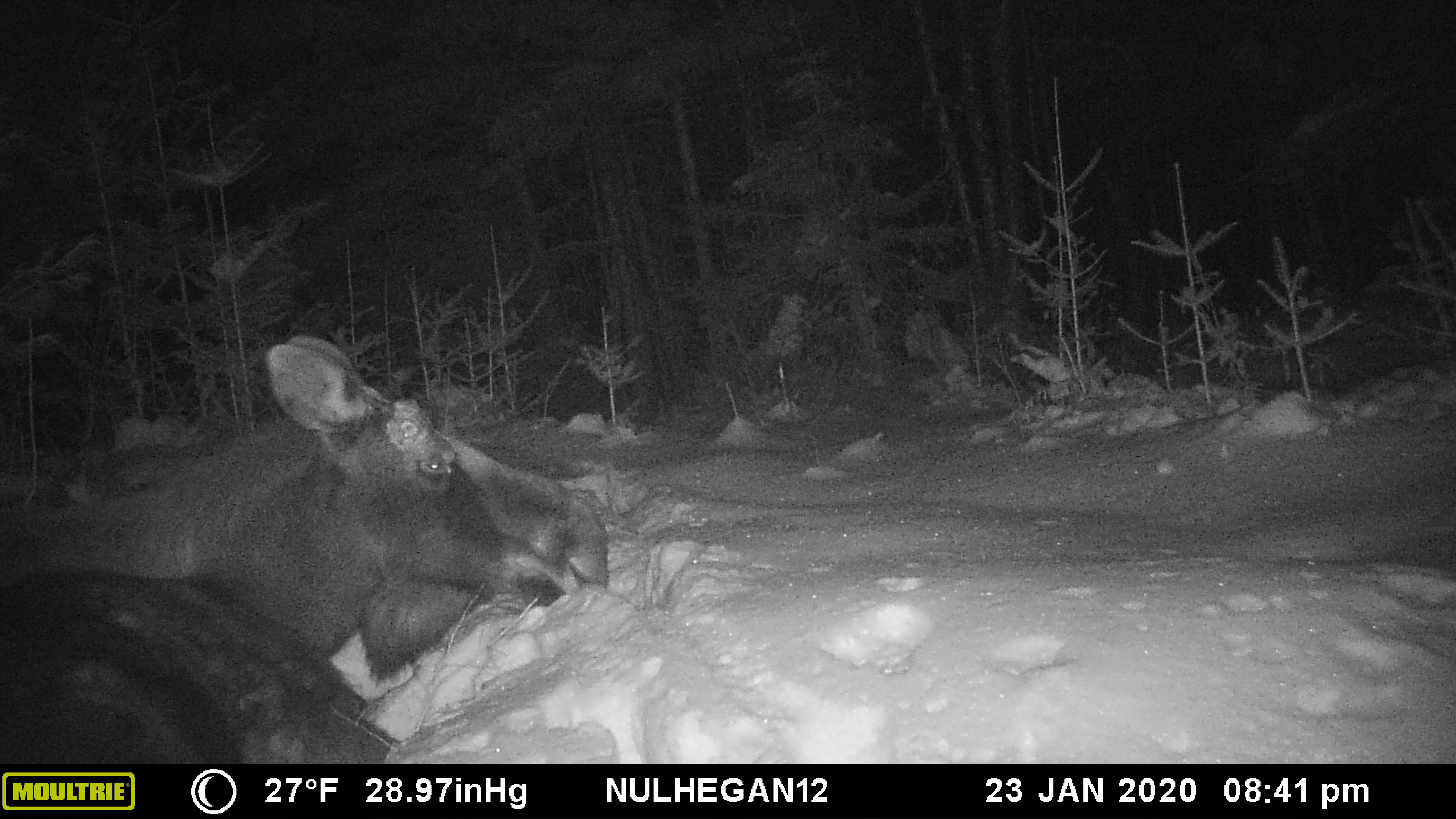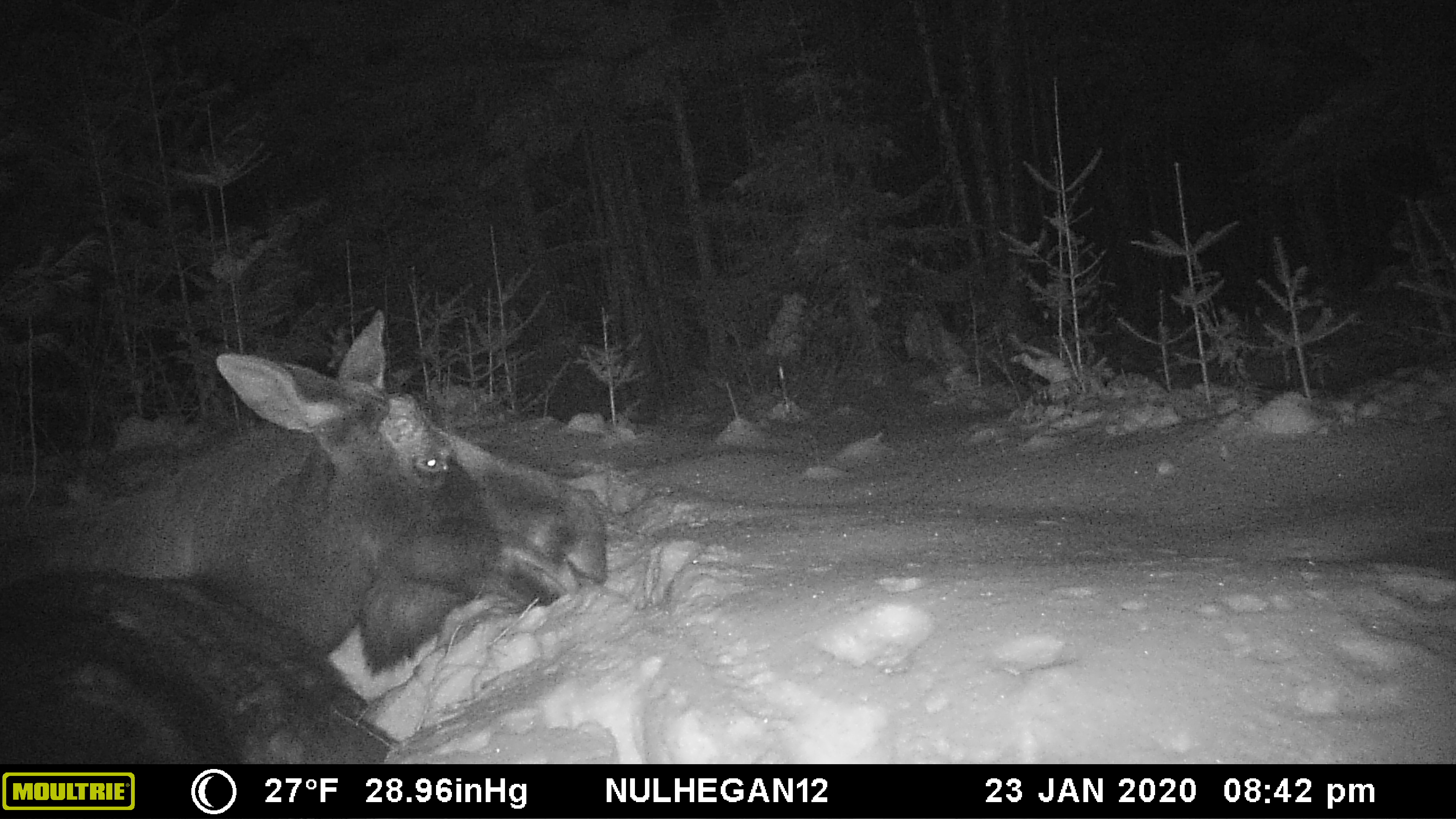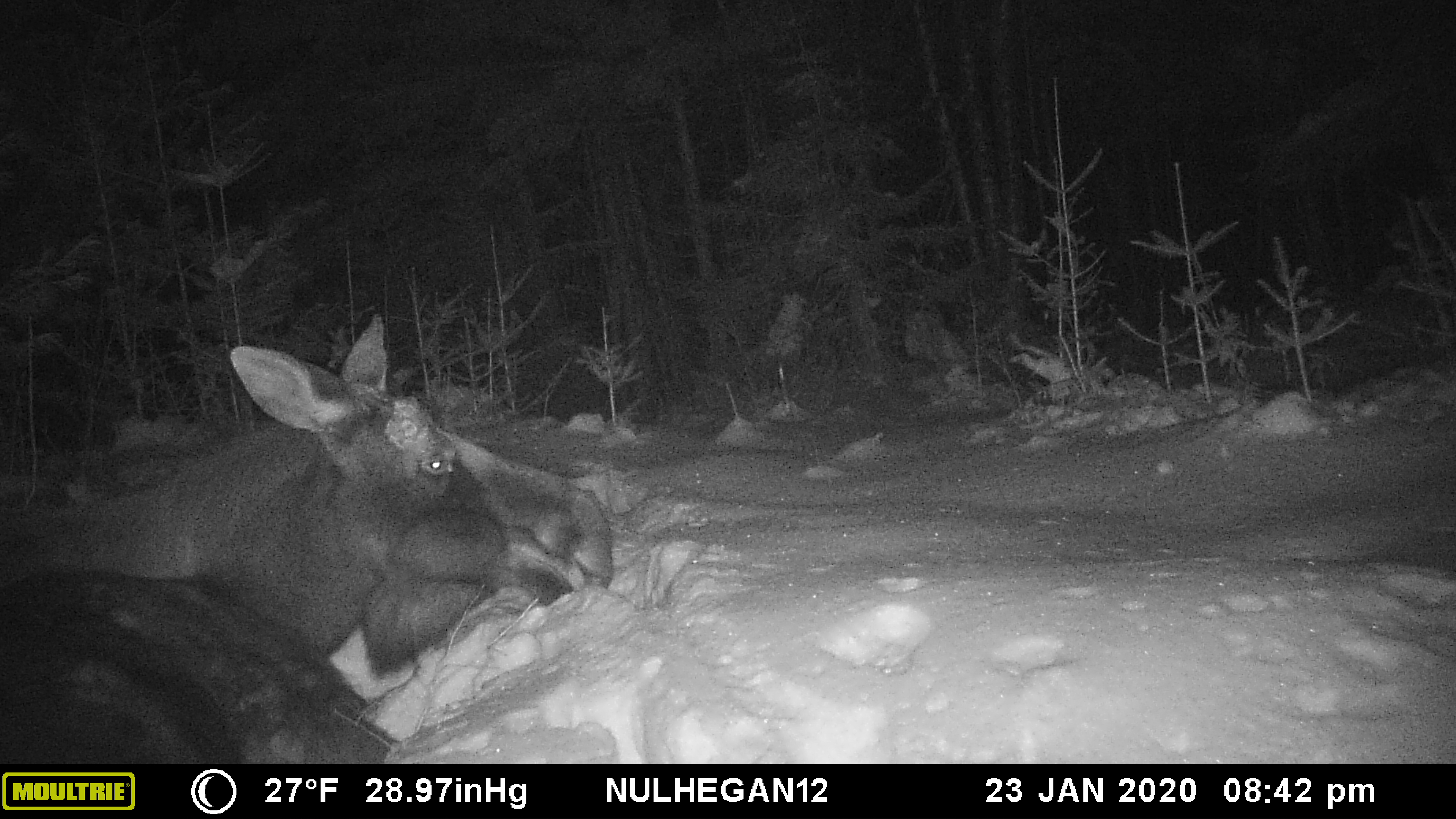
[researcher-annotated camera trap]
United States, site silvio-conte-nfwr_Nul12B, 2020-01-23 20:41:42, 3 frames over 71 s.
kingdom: Animalia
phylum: Chordata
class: Mammalia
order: Artiodactyla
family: Cervidae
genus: Alces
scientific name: Alces alces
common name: moose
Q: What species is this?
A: Moose (Alces alces).